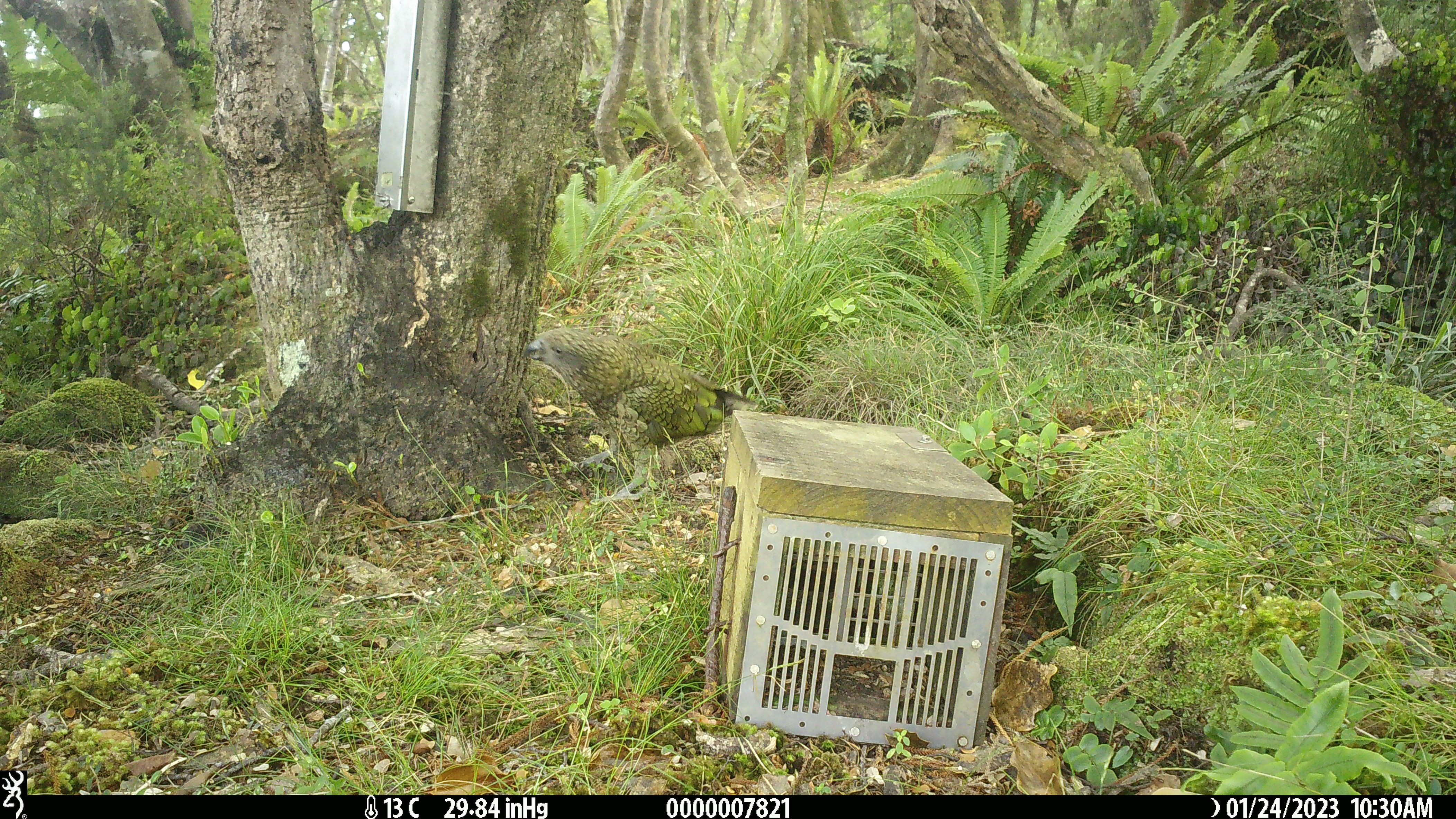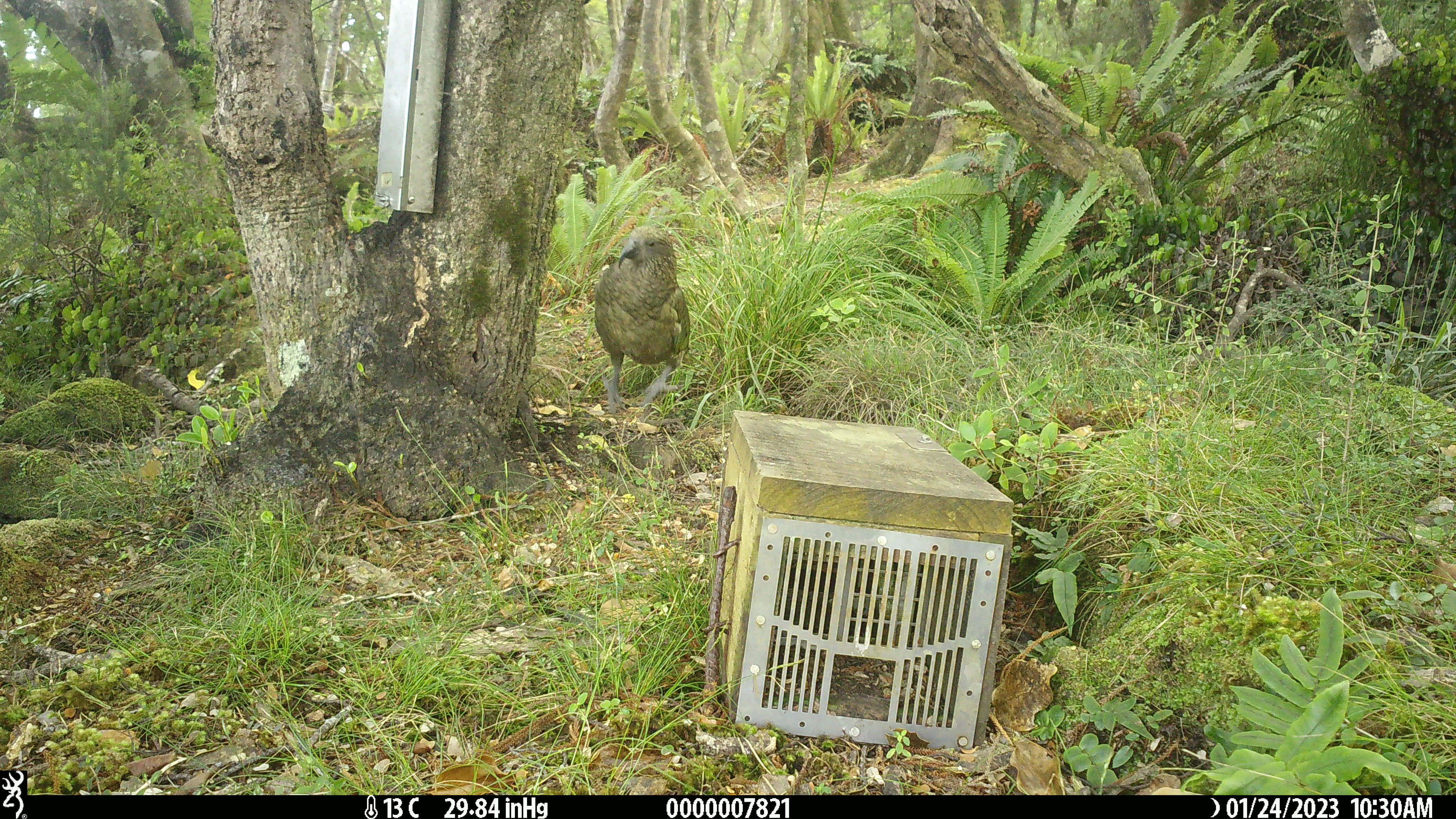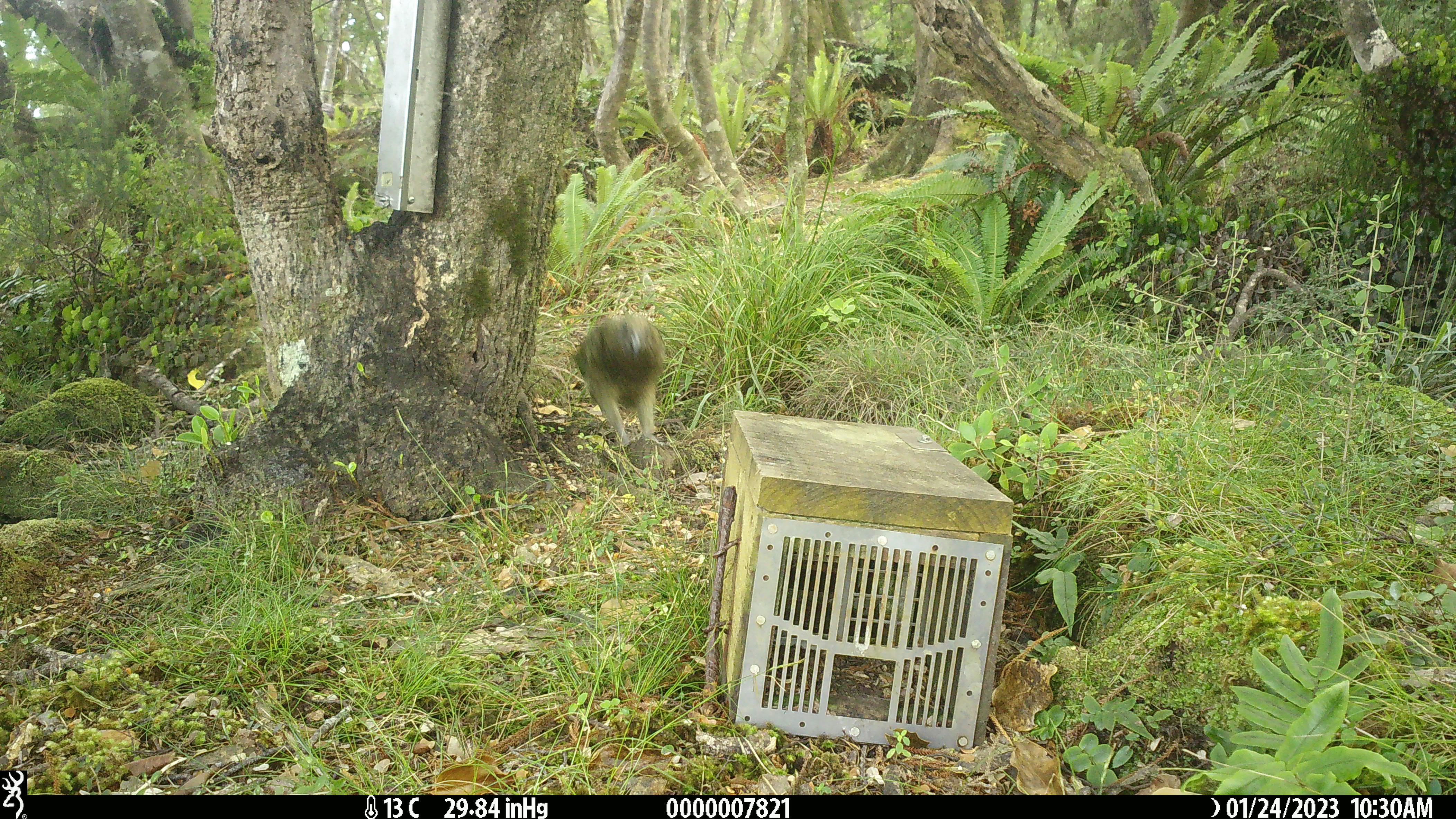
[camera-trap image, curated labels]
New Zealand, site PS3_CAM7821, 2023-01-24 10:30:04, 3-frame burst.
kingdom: Animalia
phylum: Chordata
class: Aves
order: Psittaciformes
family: Strigopidae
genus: Nestor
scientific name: Nestor notabilis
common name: kea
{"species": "kea (Nestor notabilis)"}